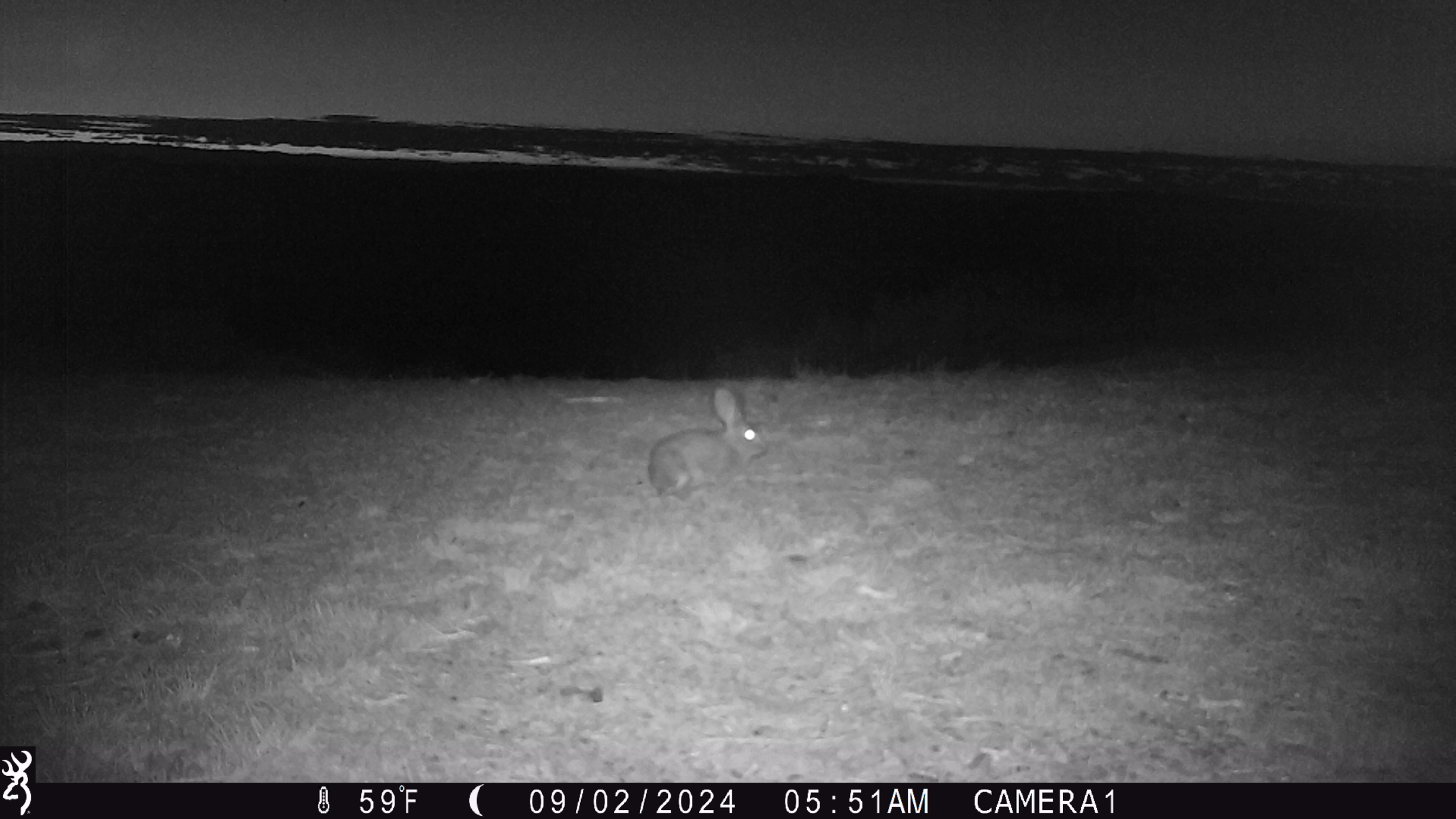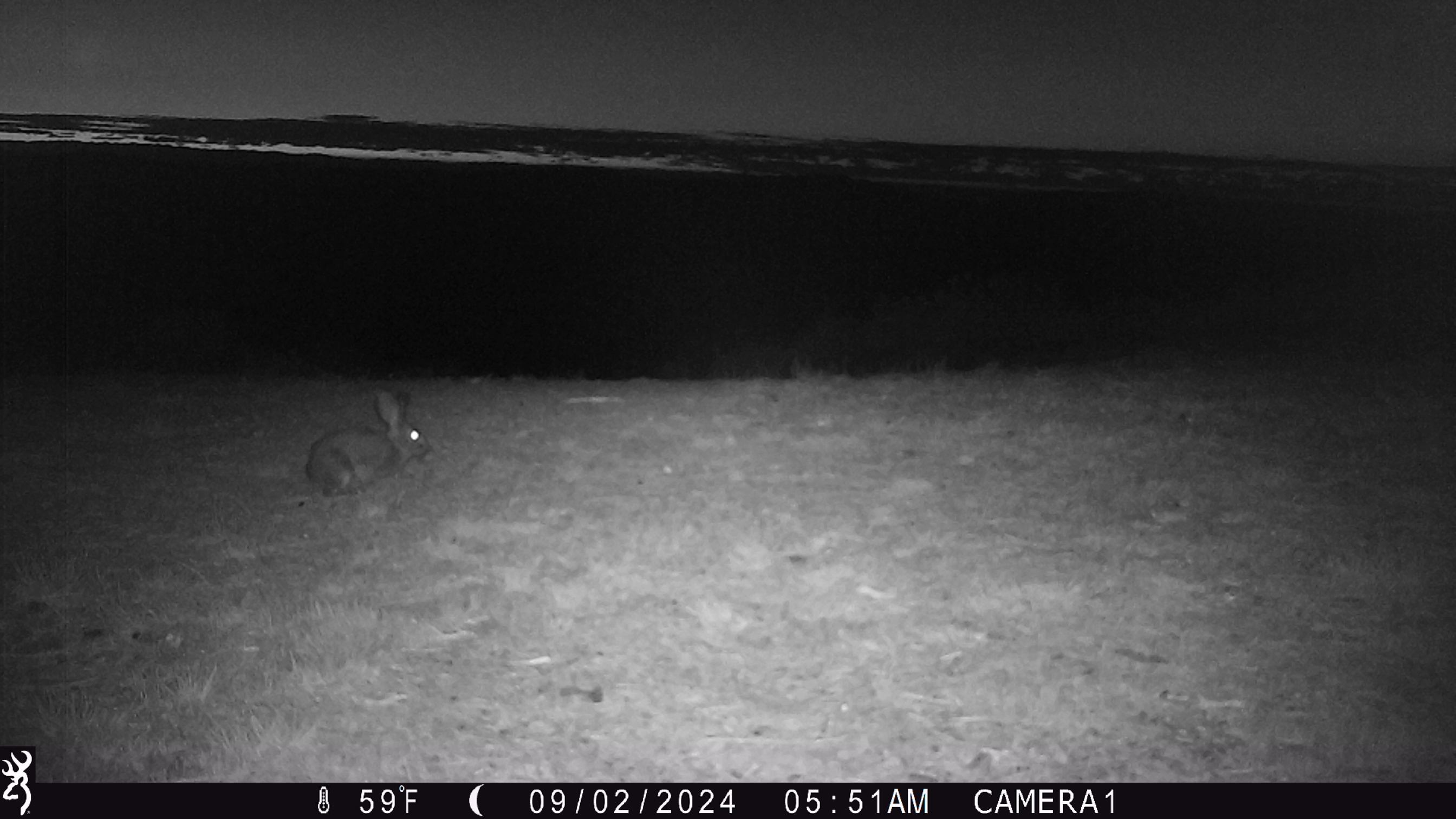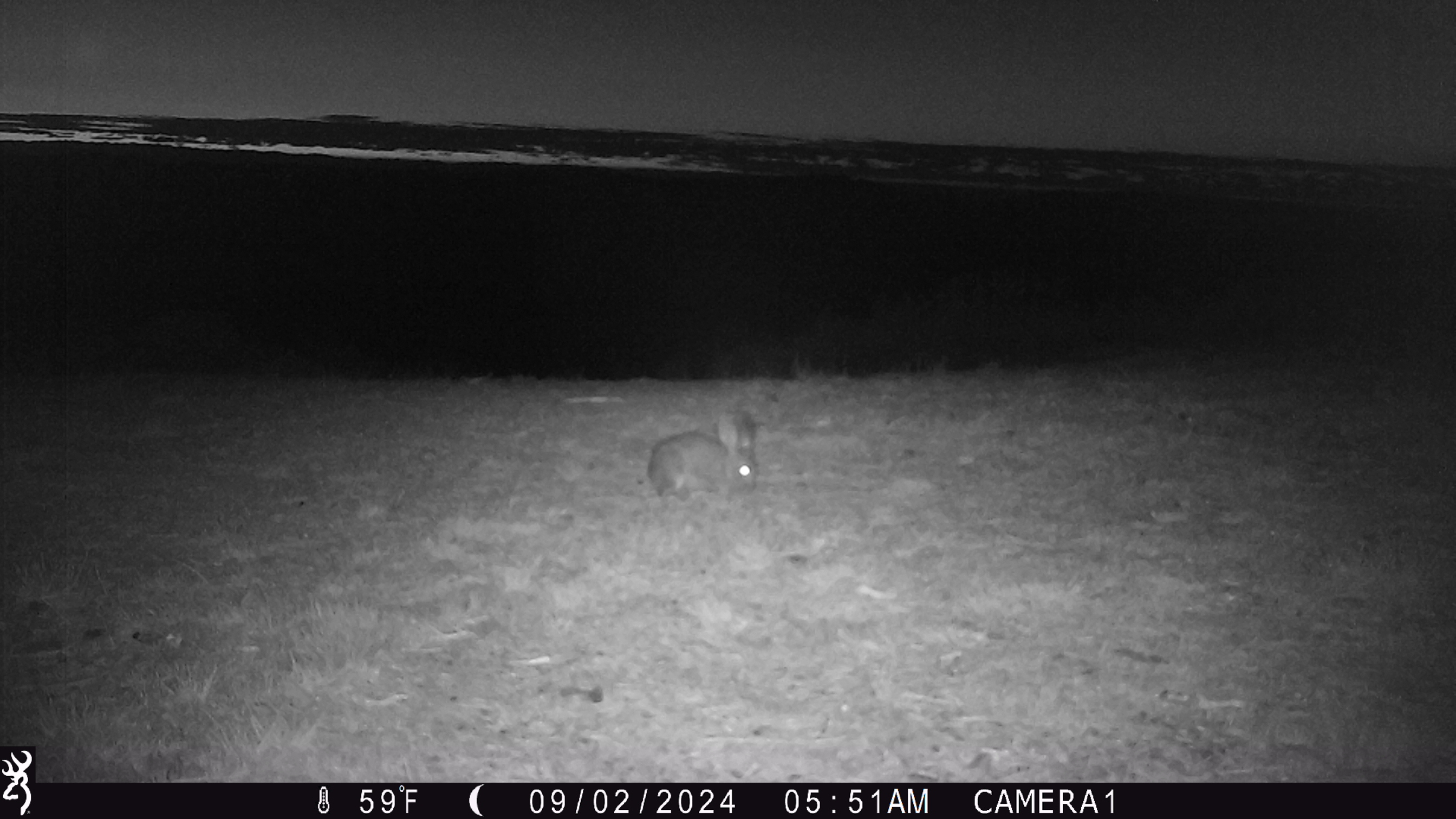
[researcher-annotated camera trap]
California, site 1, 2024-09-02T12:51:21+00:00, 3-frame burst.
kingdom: Animalia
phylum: Chordata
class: Mammalia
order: Lagomorpha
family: Leporidae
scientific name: Leporidae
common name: rabbit